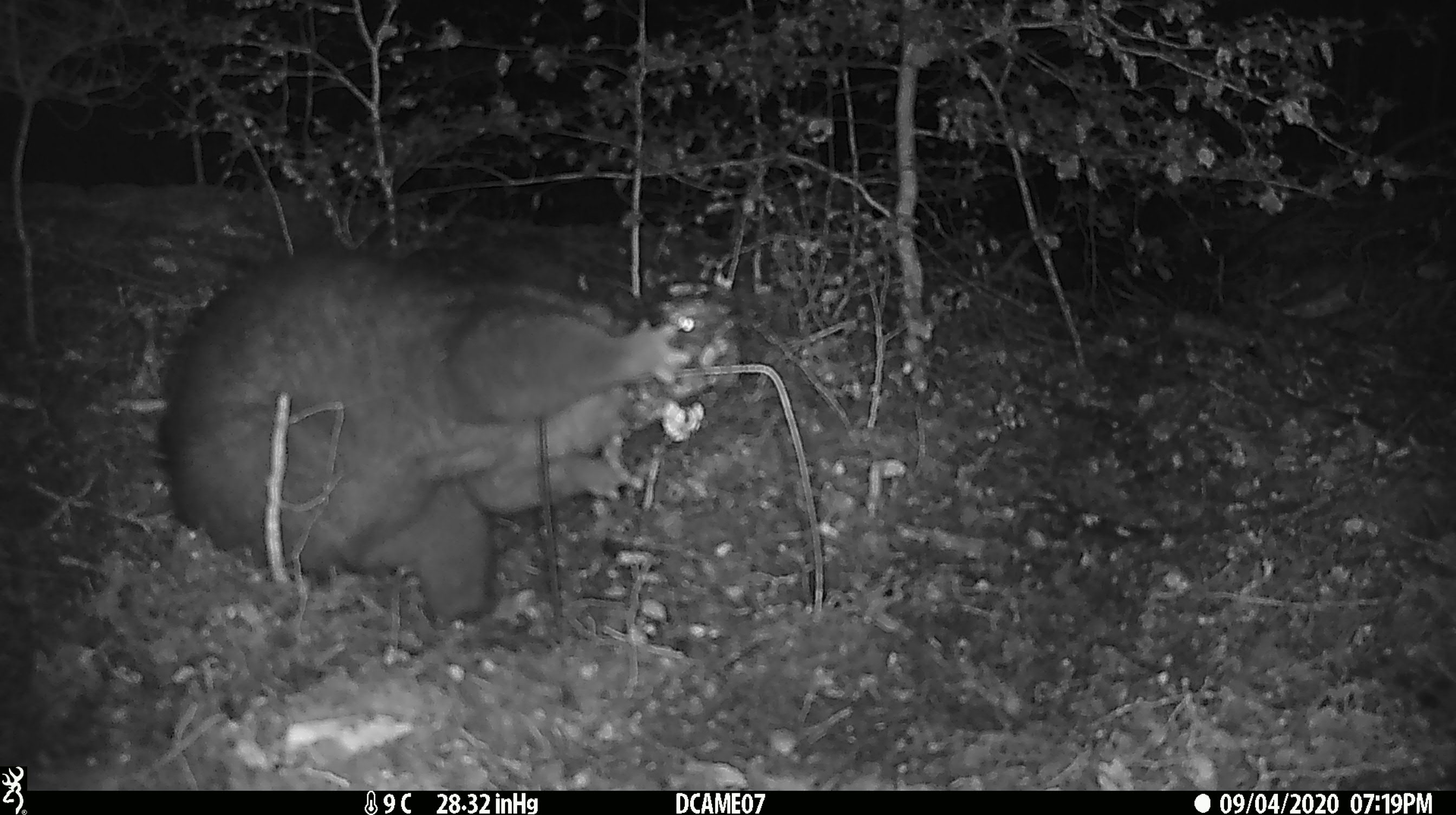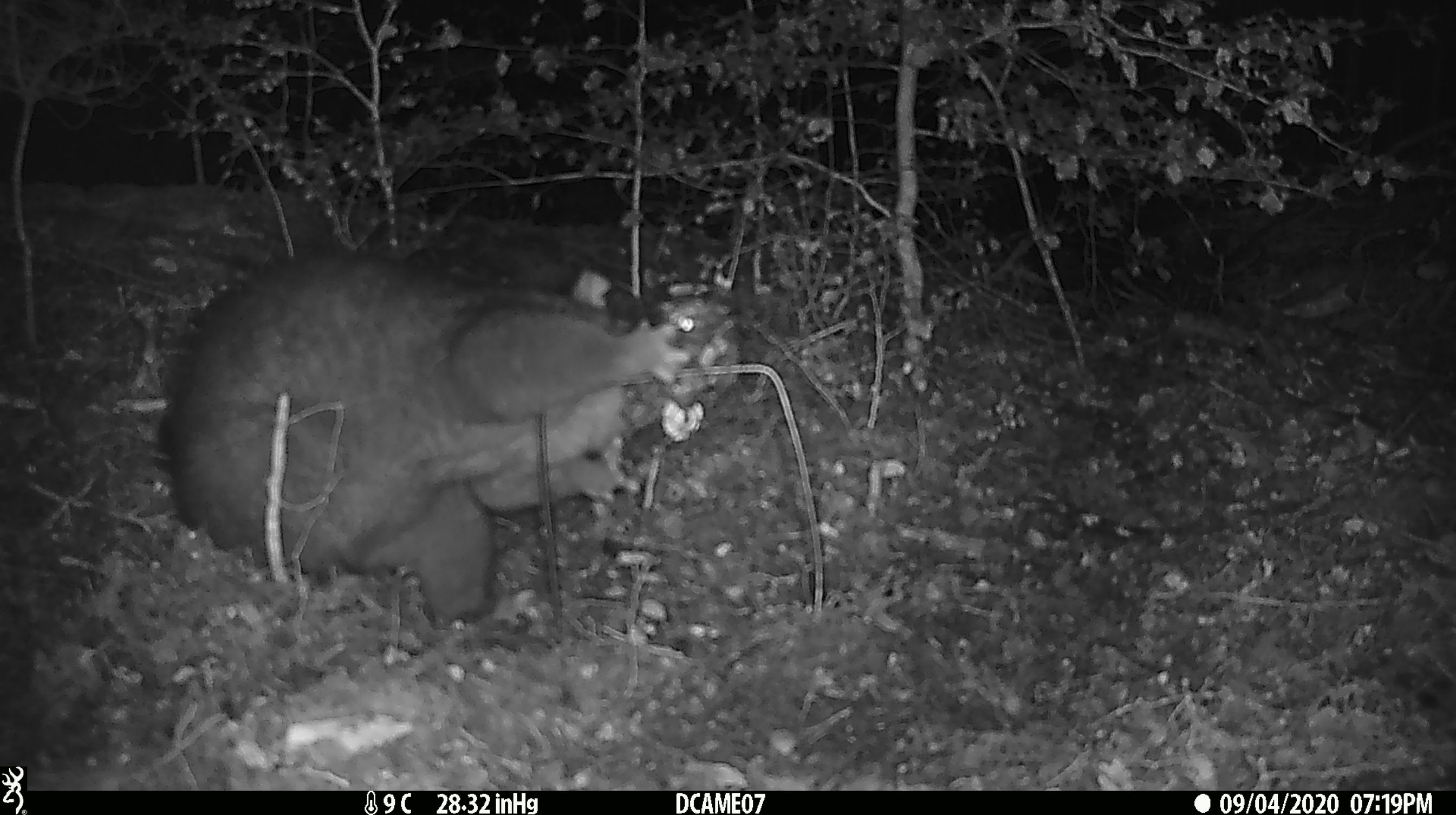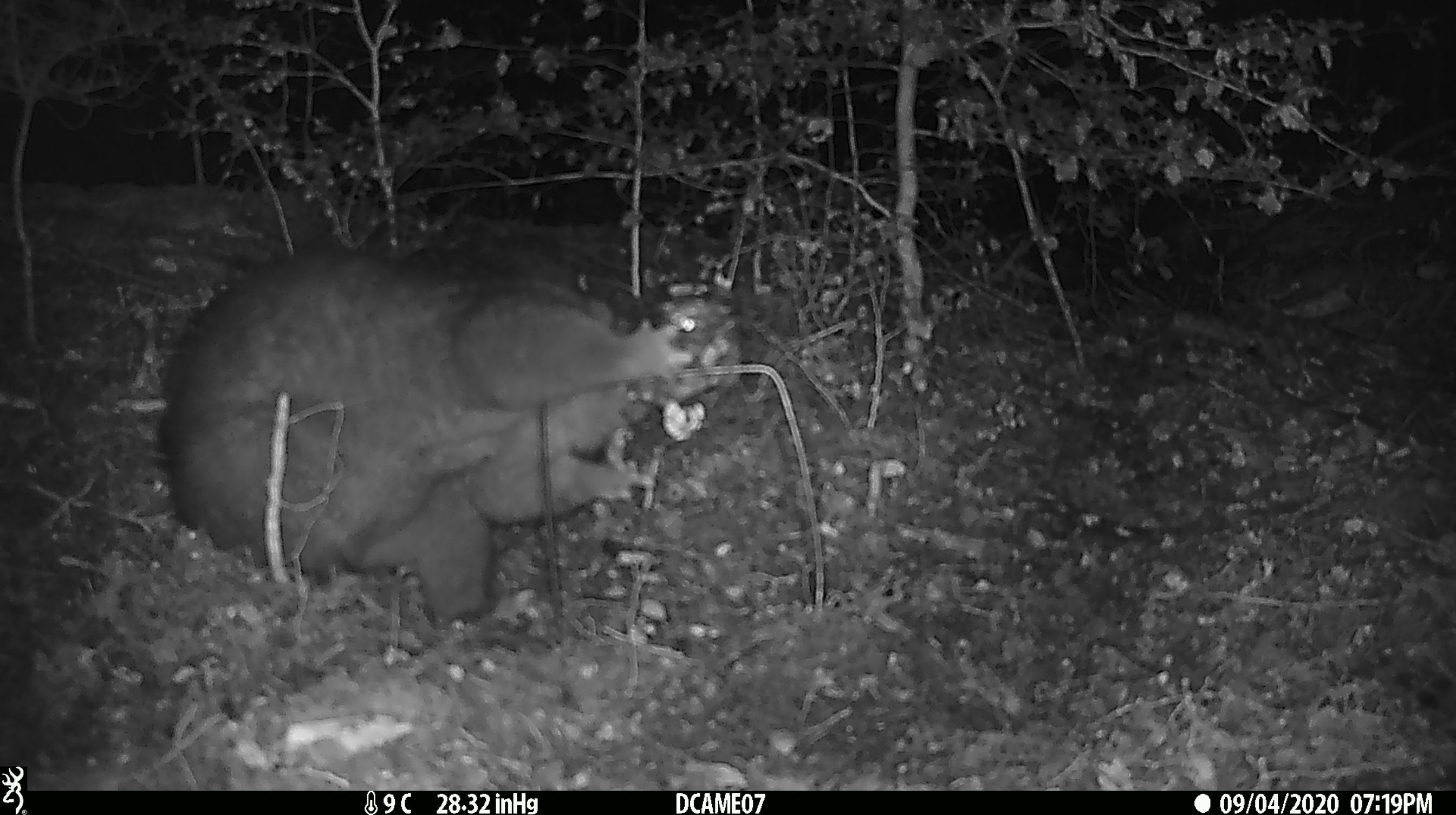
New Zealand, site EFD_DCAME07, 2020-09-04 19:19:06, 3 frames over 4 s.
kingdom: Animalia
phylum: Chordata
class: Mammalia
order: Diprotodontia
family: Phalangeridae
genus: Trichosurus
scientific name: Trichosurus vulpecula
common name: common brushtail possum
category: possum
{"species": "possum (common brushtail possum) (Trichosurus vulpecula)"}